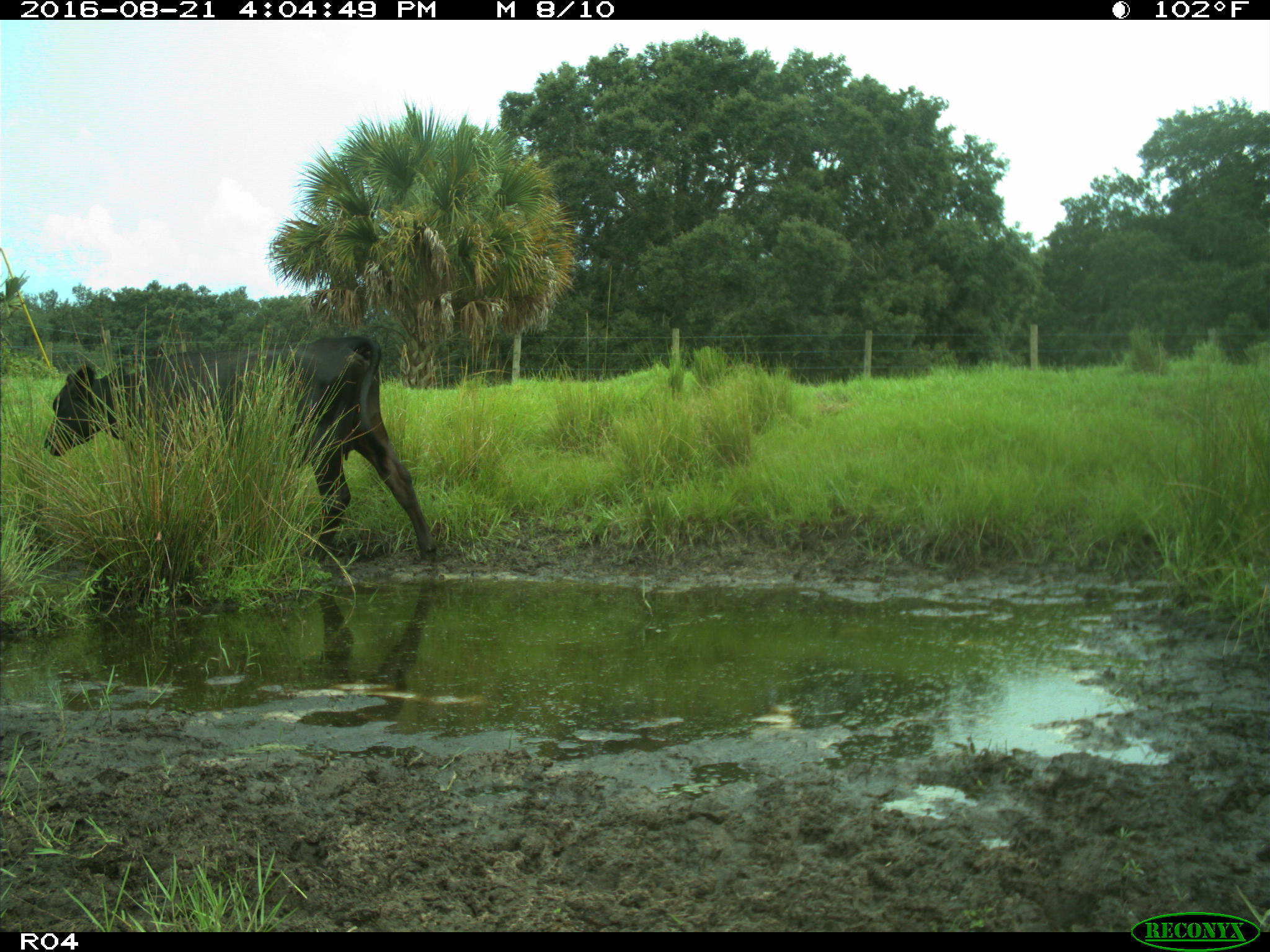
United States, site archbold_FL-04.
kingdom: Animalia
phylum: Chordata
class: Mammalia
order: Artiodactyla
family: Bovidae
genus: Bos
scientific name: Bos taurus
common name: domestic cow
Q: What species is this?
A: Bos taurus (domestic cow).